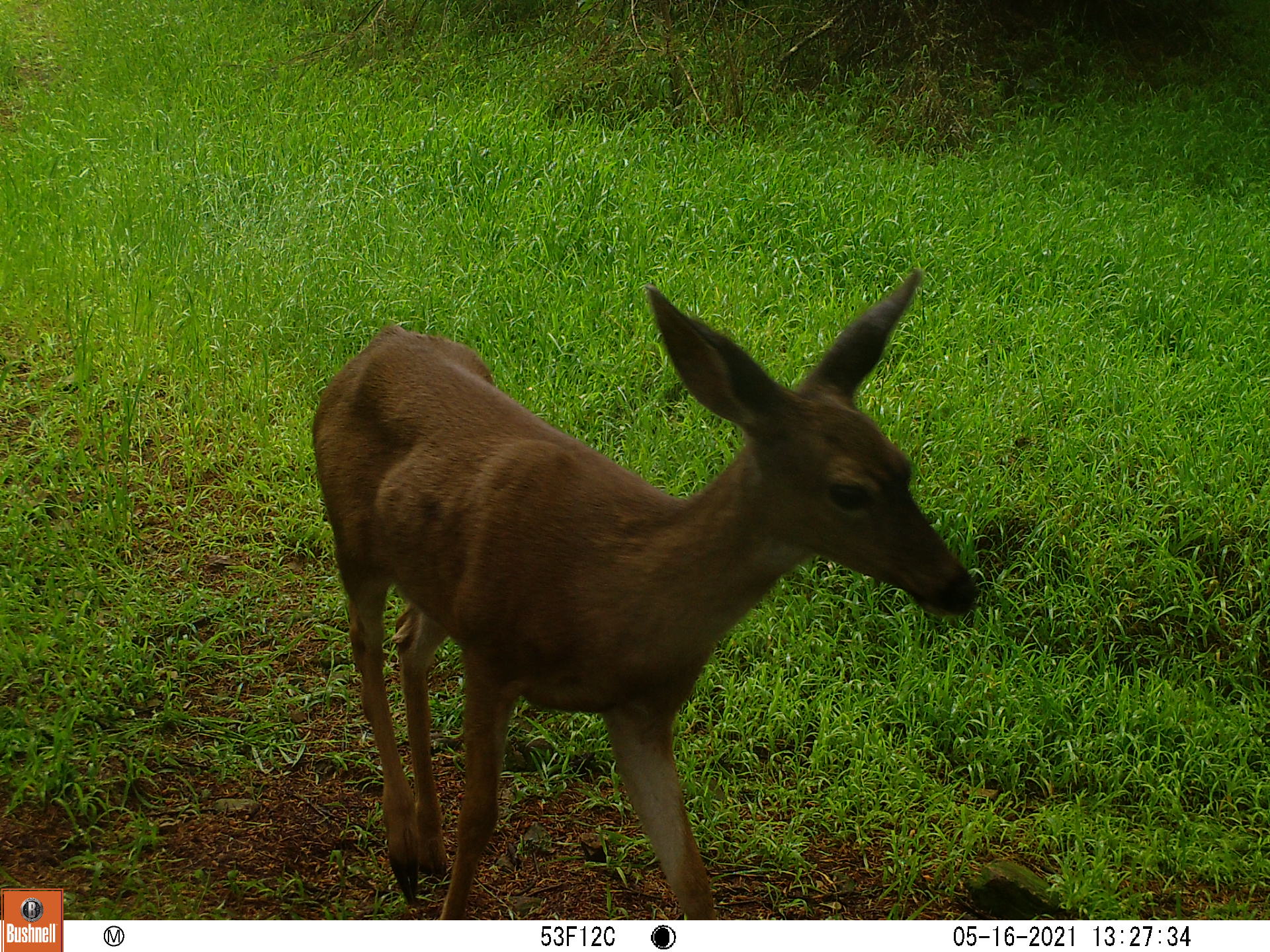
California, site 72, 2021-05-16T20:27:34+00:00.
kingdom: Animalia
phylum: Chordata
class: Mammalia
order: Artiodactyla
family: Cervidae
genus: Odocoileus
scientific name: Odocoileus hemionus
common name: mule deer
Mule deer (Odocoileus hemionus).